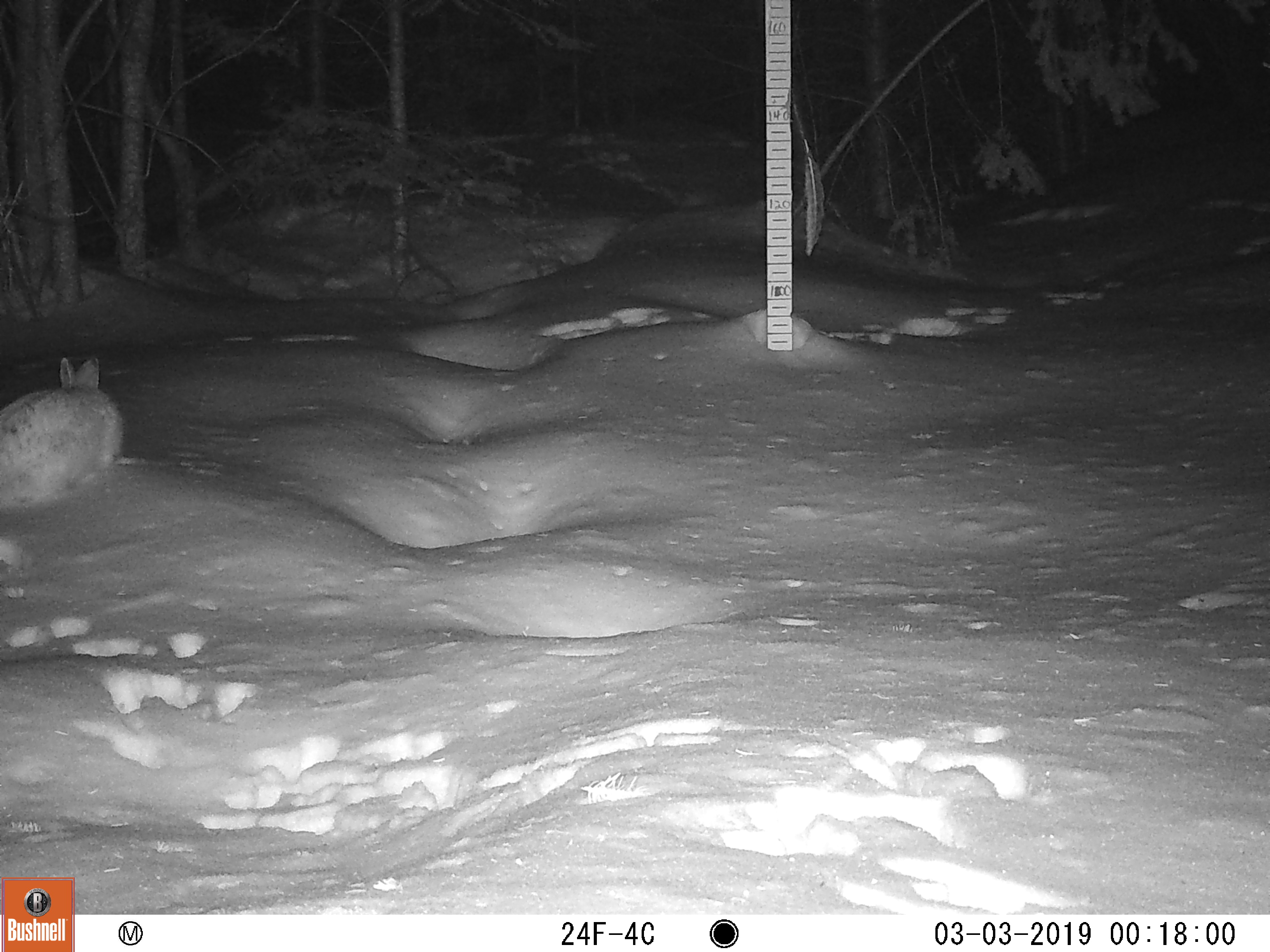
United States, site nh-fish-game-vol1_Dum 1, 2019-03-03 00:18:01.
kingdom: Animalia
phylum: Chordata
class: Mammalia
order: Lagomorpha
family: Leporidae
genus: Lepus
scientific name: Lepus americanus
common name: snowshoe hare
Snowshoe hare (Lepus americanus).